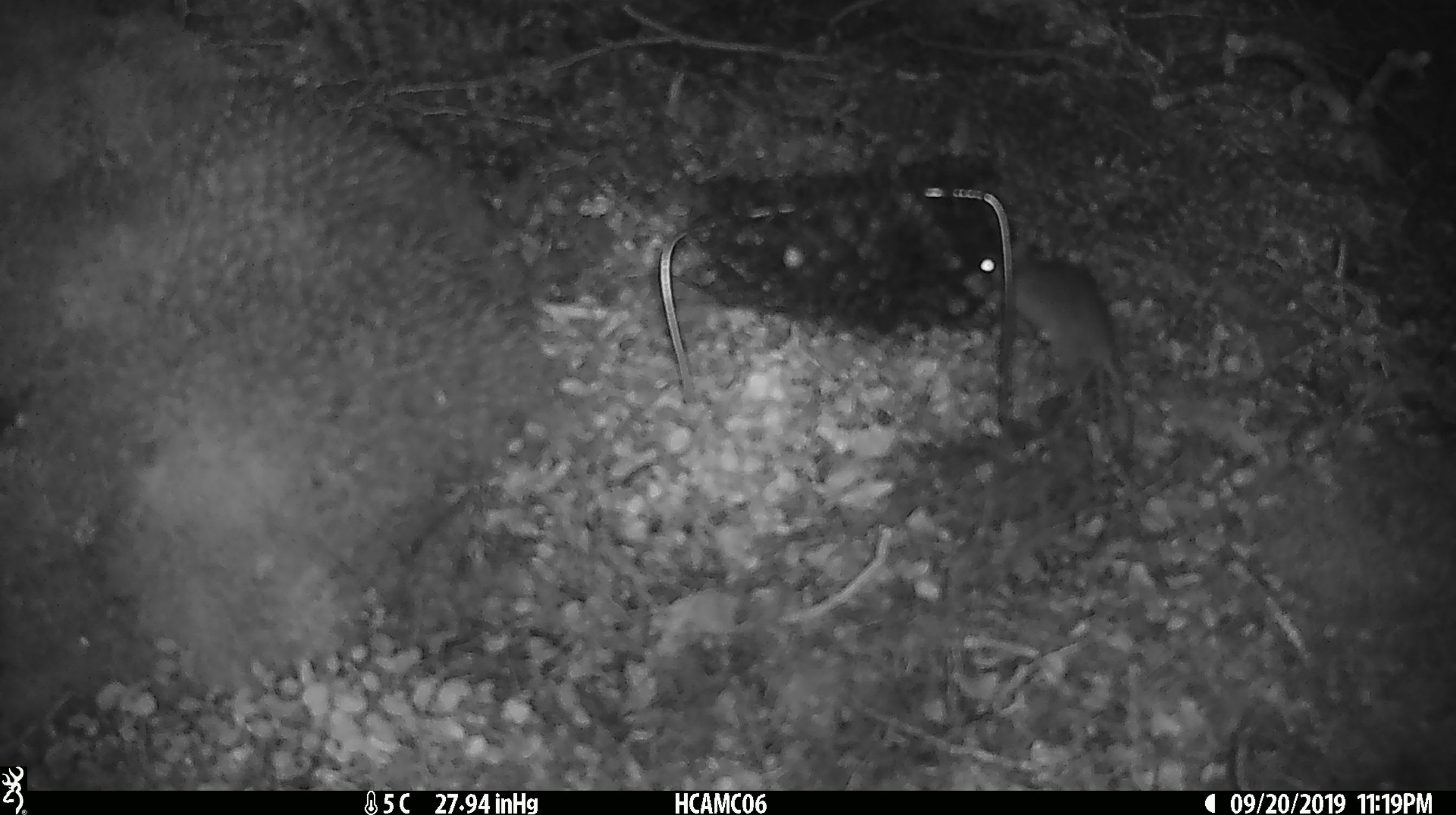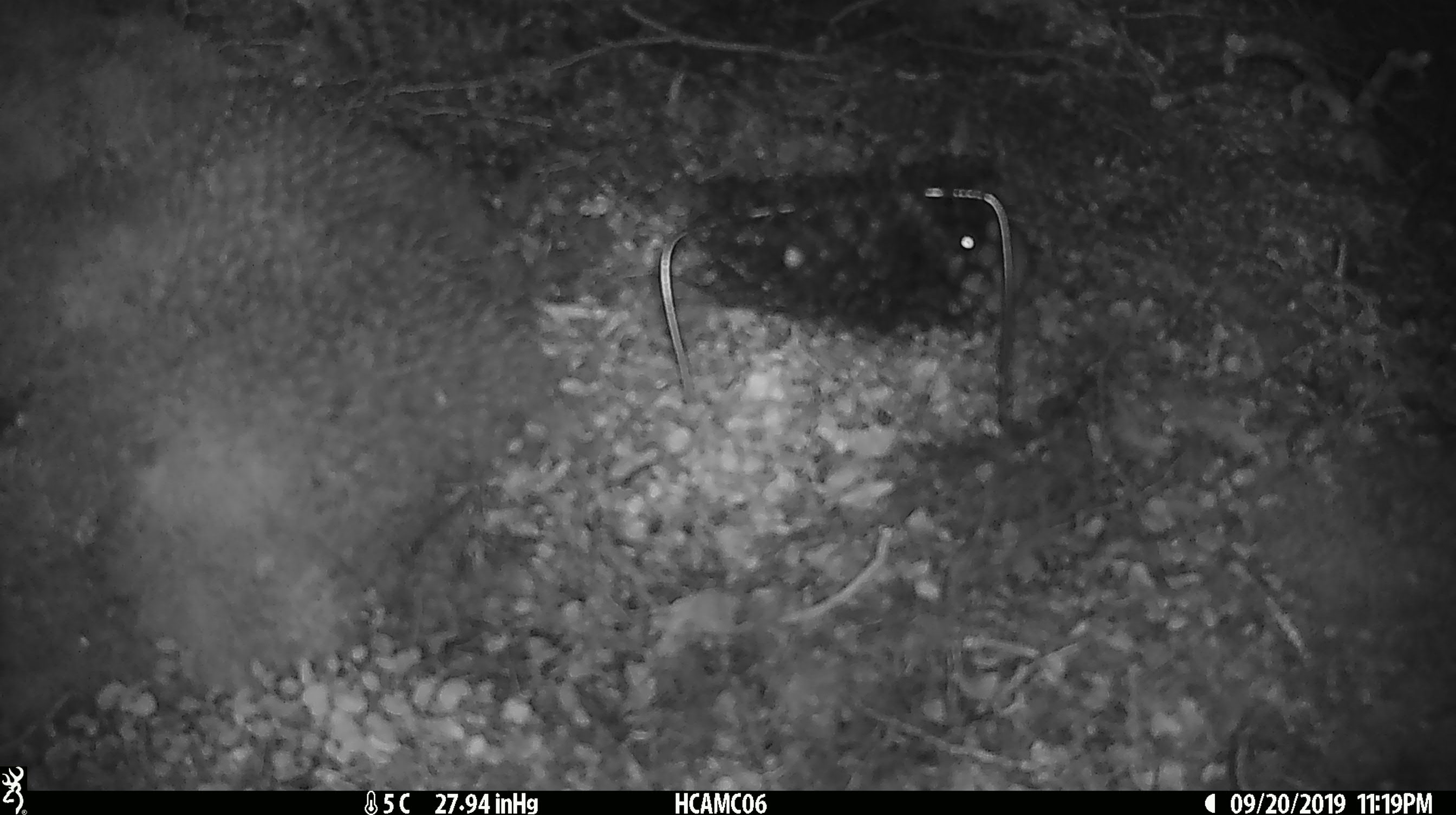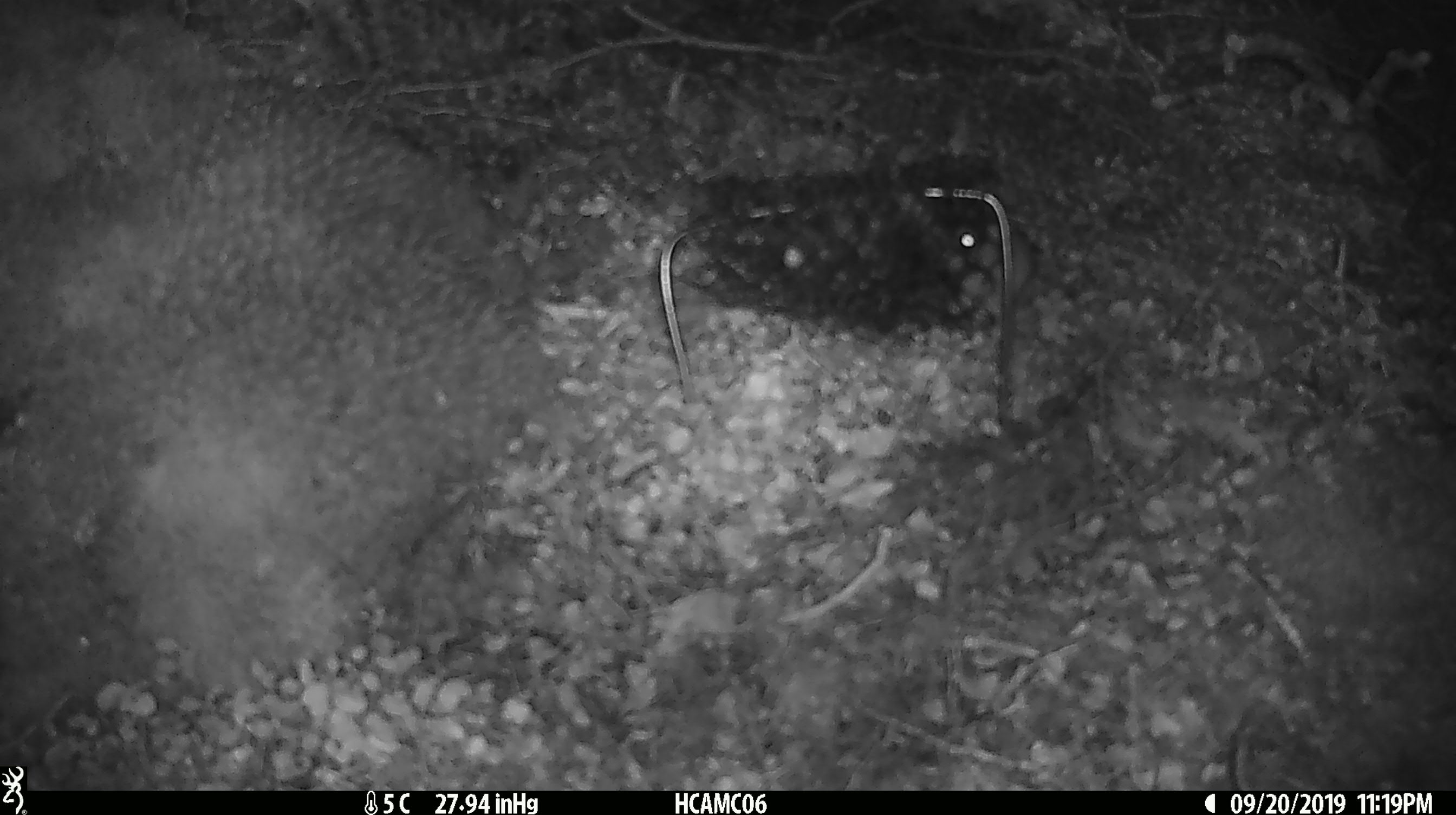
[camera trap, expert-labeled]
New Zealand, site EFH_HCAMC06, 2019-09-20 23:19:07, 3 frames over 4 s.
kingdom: Animalia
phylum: Chordata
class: Mammalia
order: Rodentia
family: Muridae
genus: Mus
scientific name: Mus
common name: mouse